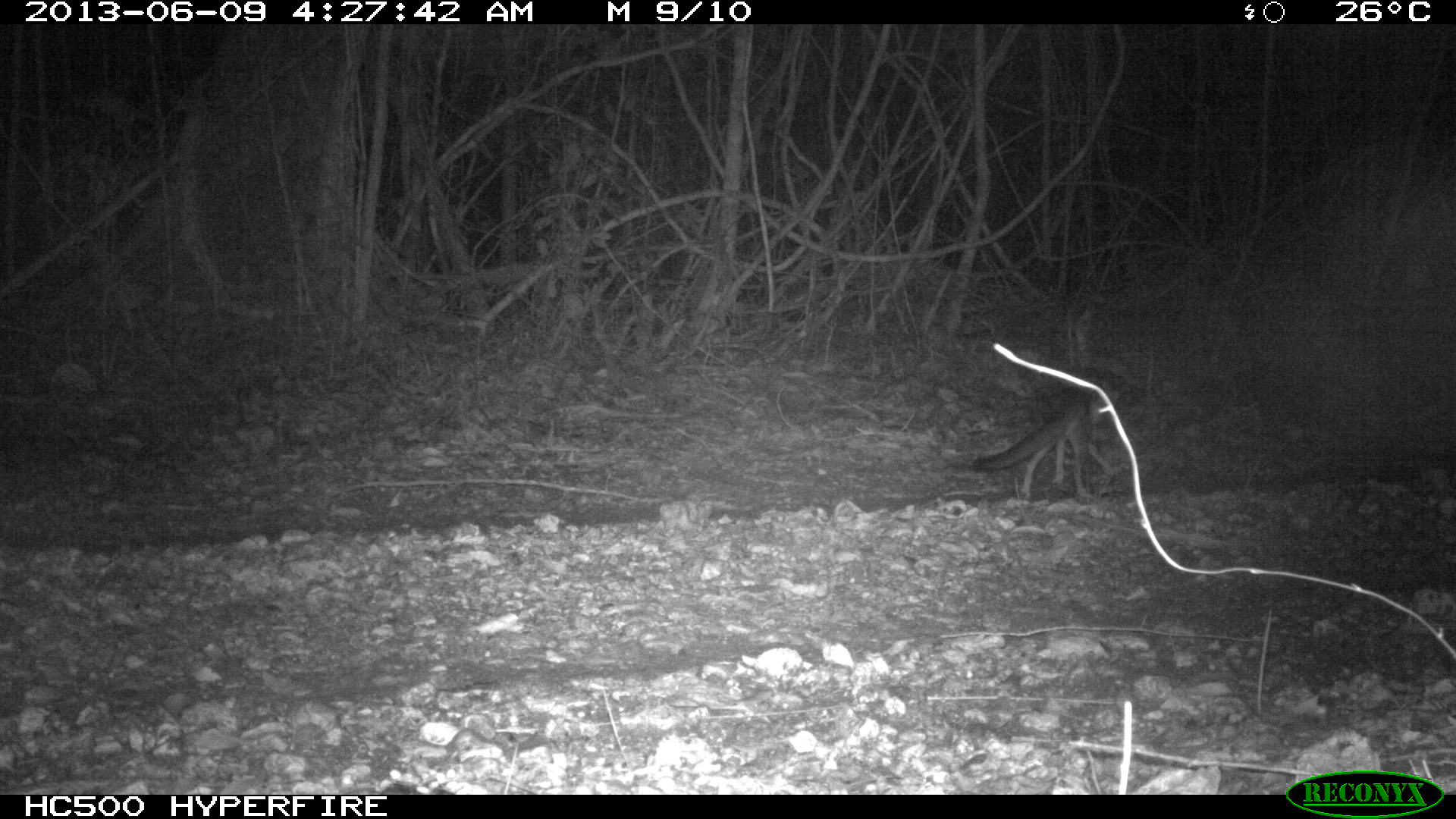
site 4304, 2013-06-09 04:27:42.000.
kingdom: Animalia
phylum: Chordata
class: Mammalia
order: Carnivora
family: Canidae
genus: Urocyon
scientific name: Urocyon cinereoargenteus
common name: gray fox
Urocyon cinereoargenteus (gray fox), count 2.